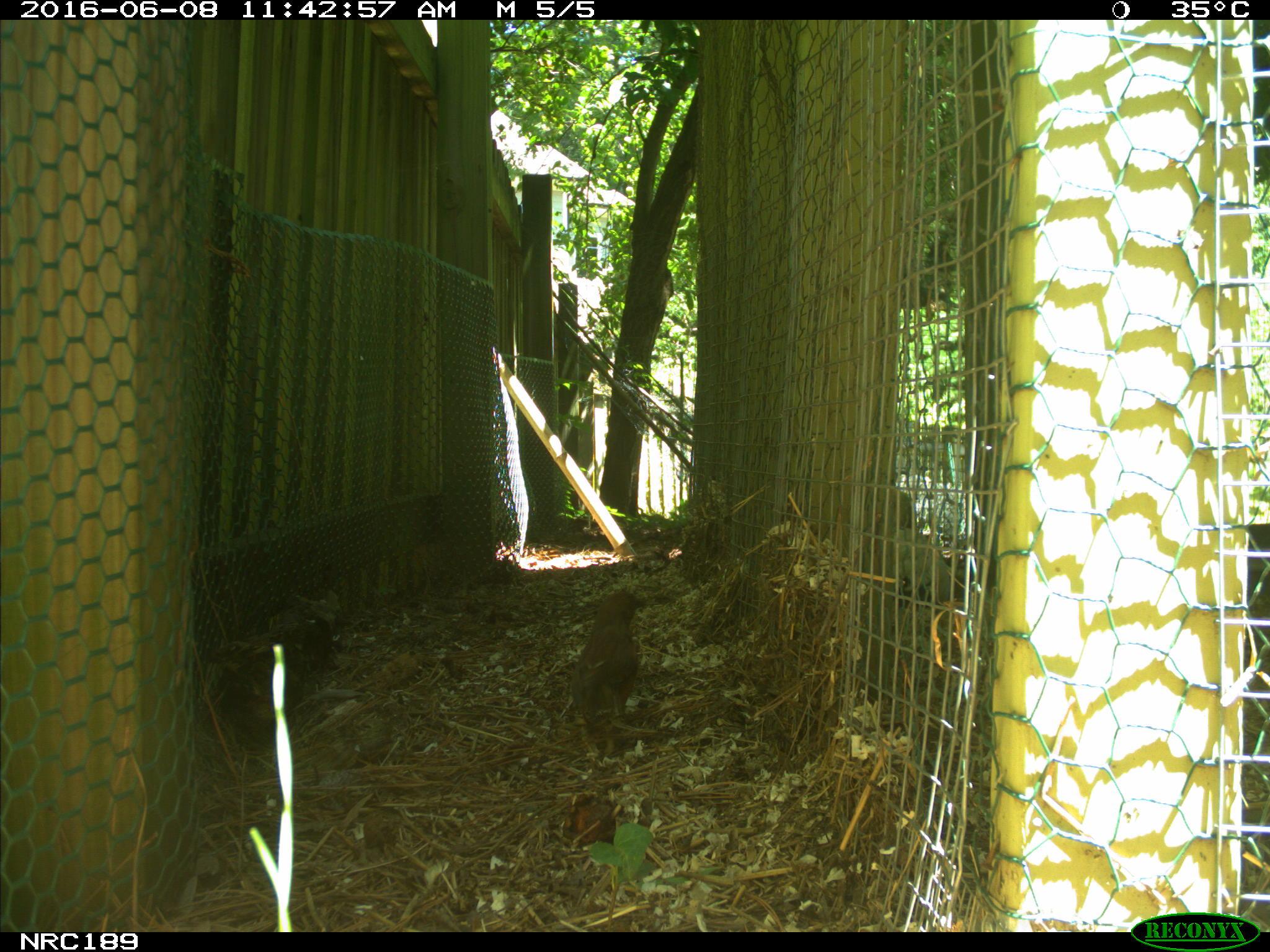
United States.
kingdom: Animalia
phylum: Chordata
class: Aves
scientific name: Aves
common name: bird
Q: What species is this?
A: Bird (Aves).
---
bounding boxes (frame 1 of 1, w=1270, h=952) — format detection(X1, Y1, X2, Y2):
Bird: detection(569, 587, 650, 733)